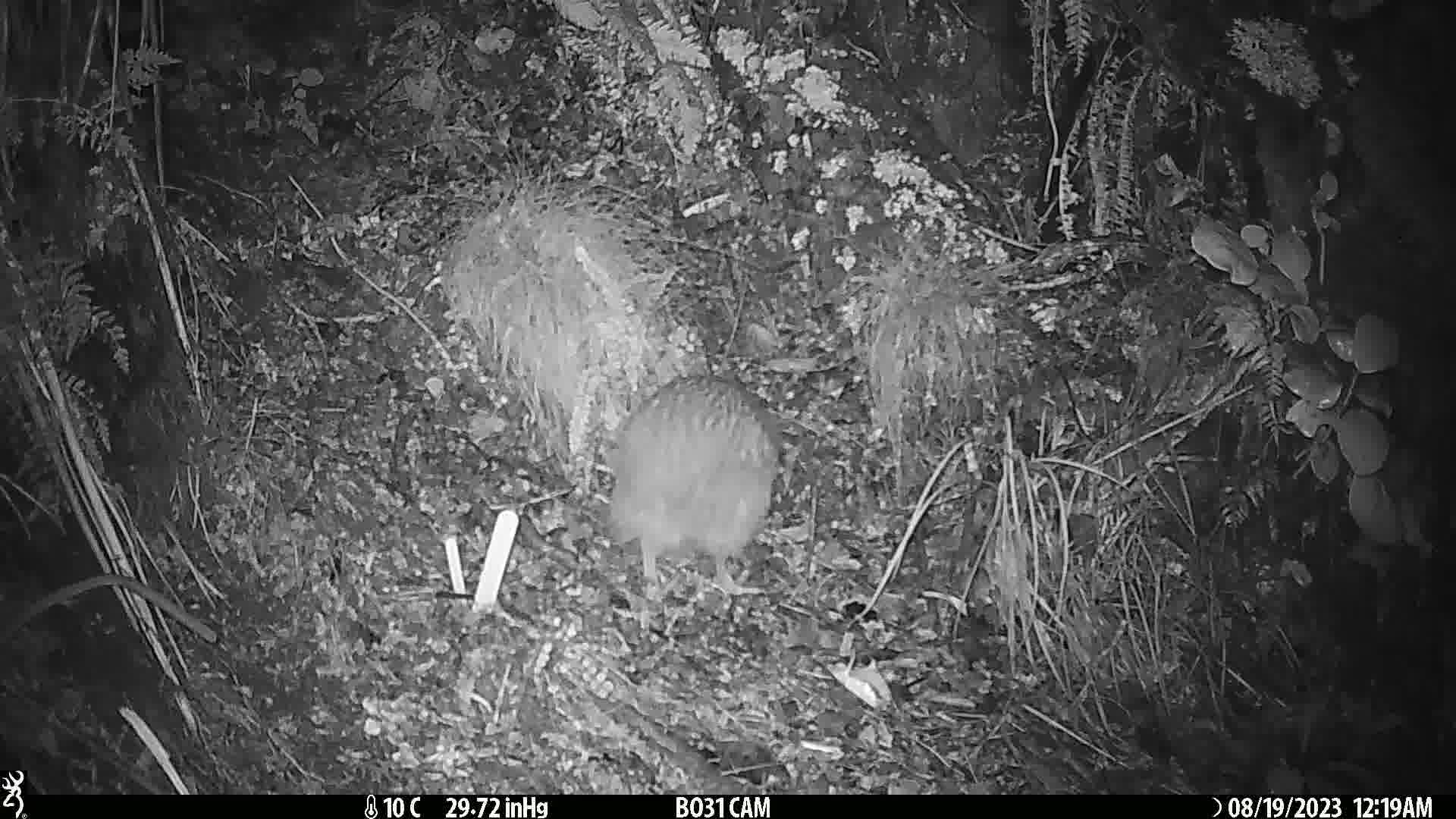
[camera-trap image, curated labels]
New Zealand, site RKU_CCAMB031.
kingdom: Animalia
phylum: Chordata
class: Aves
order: Apterygiformes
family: Apterygidae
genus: Apteryx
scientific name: Apteryx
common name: kiwi